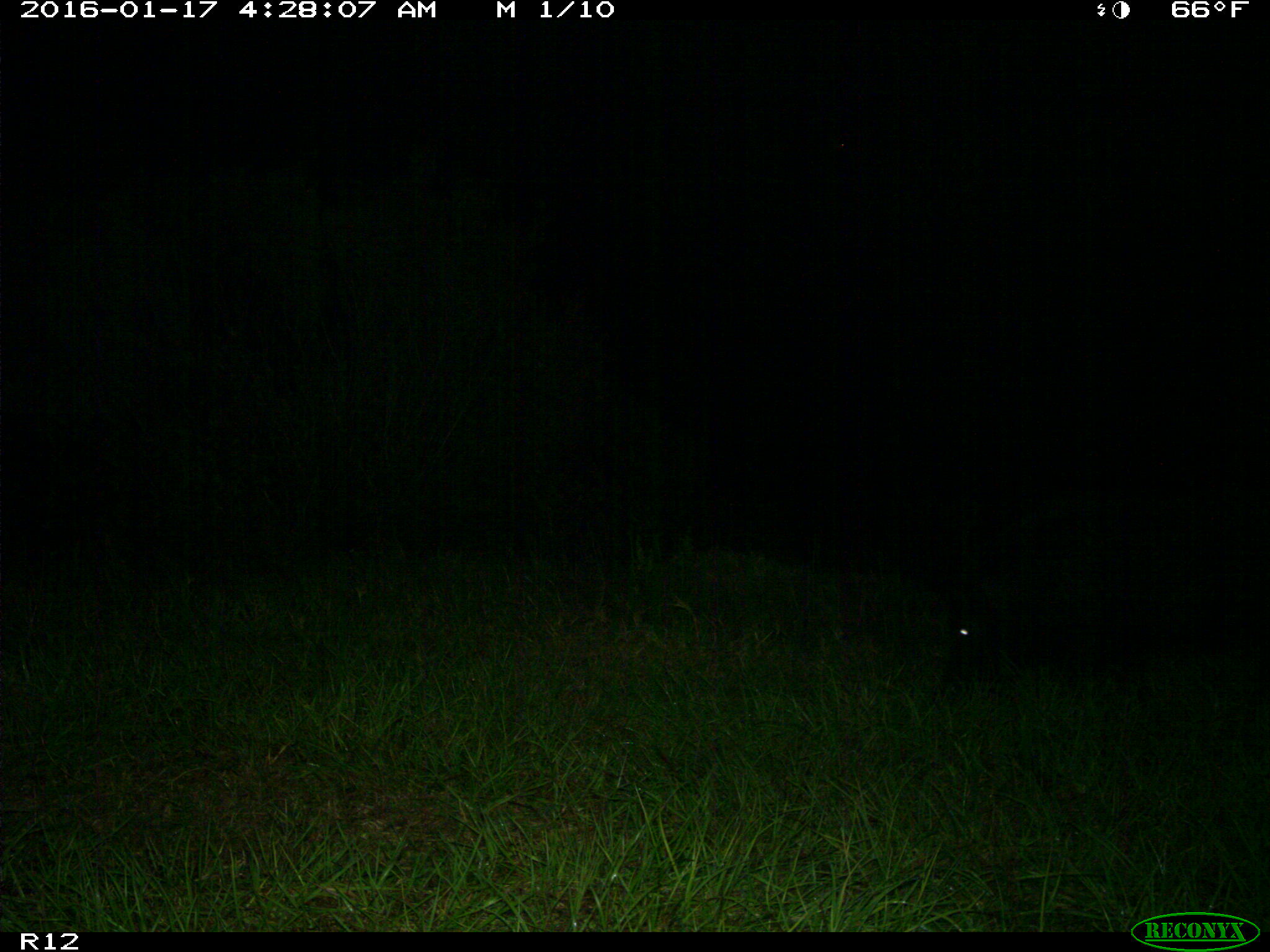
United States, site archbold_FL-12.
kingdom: Animalia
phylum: Chordata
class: Mammalia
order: Artiodactyla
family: Suidae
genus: Sus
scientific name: Sus scrofa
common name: wild boar